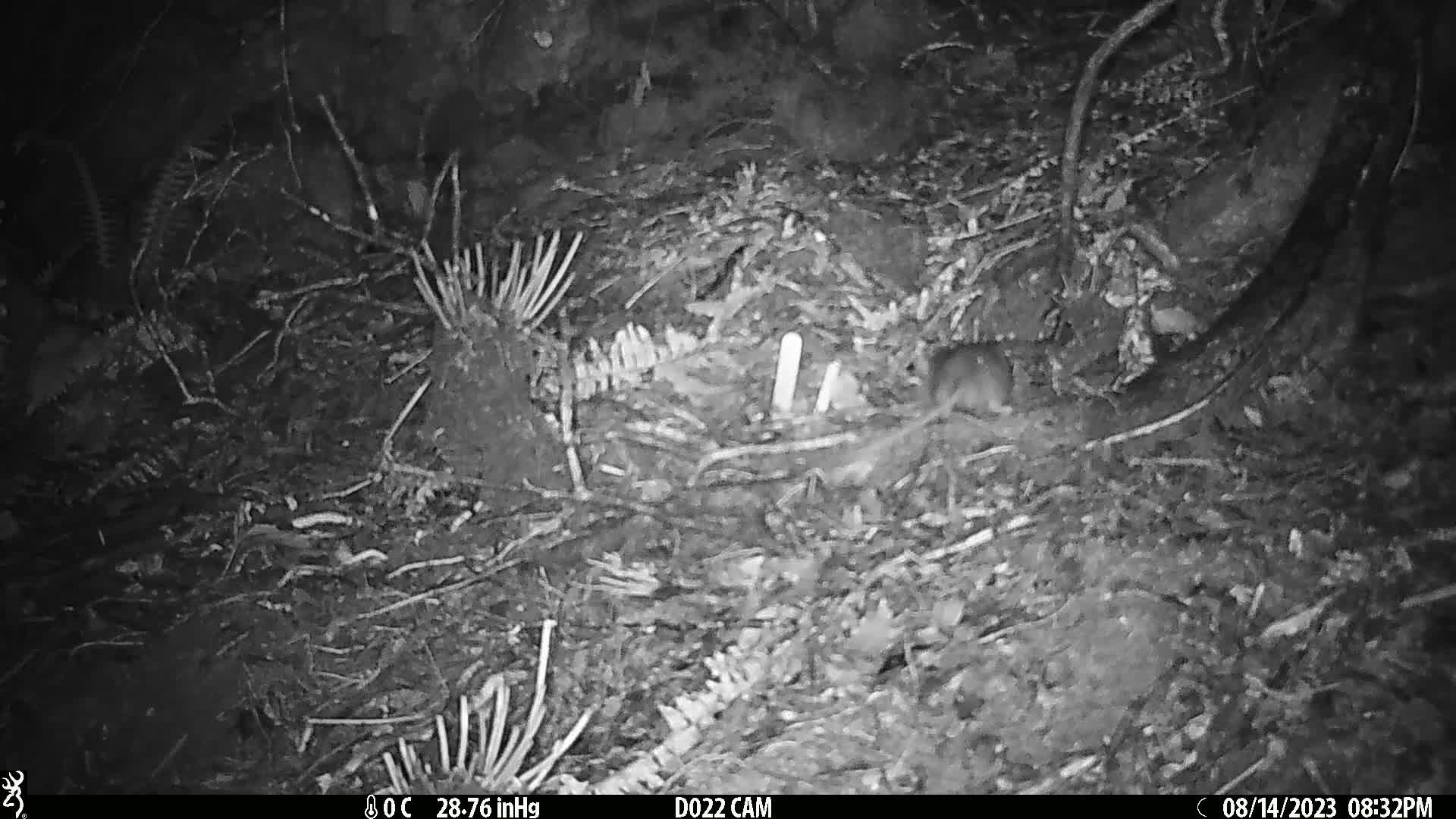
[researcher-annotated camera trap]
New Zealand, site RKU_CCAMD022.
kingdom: Animalia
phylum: Chordata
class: Mammalia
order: Rodentia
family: Muridae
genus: Rattus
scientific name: Rattus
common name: rat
Rat (Rattus).